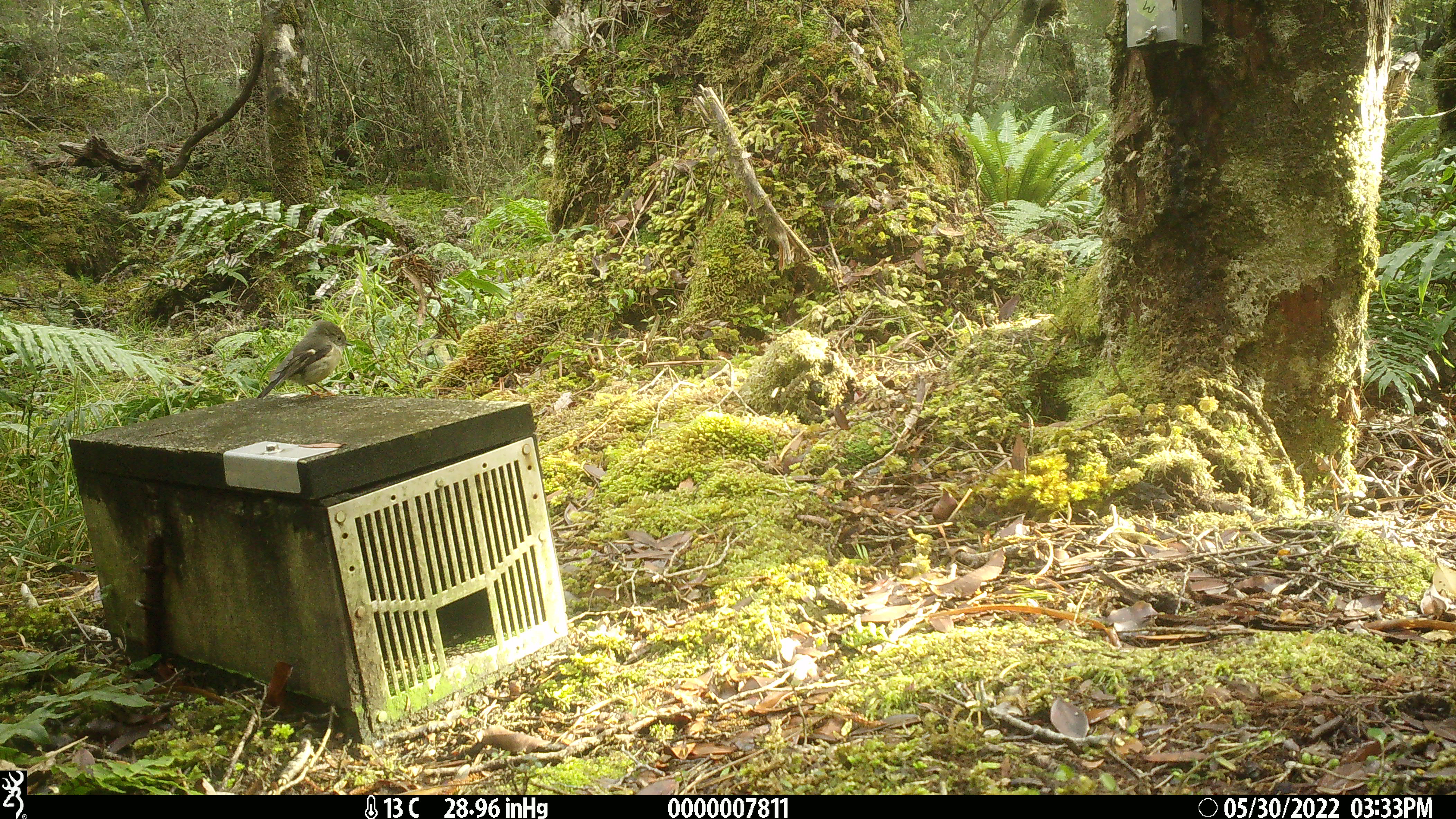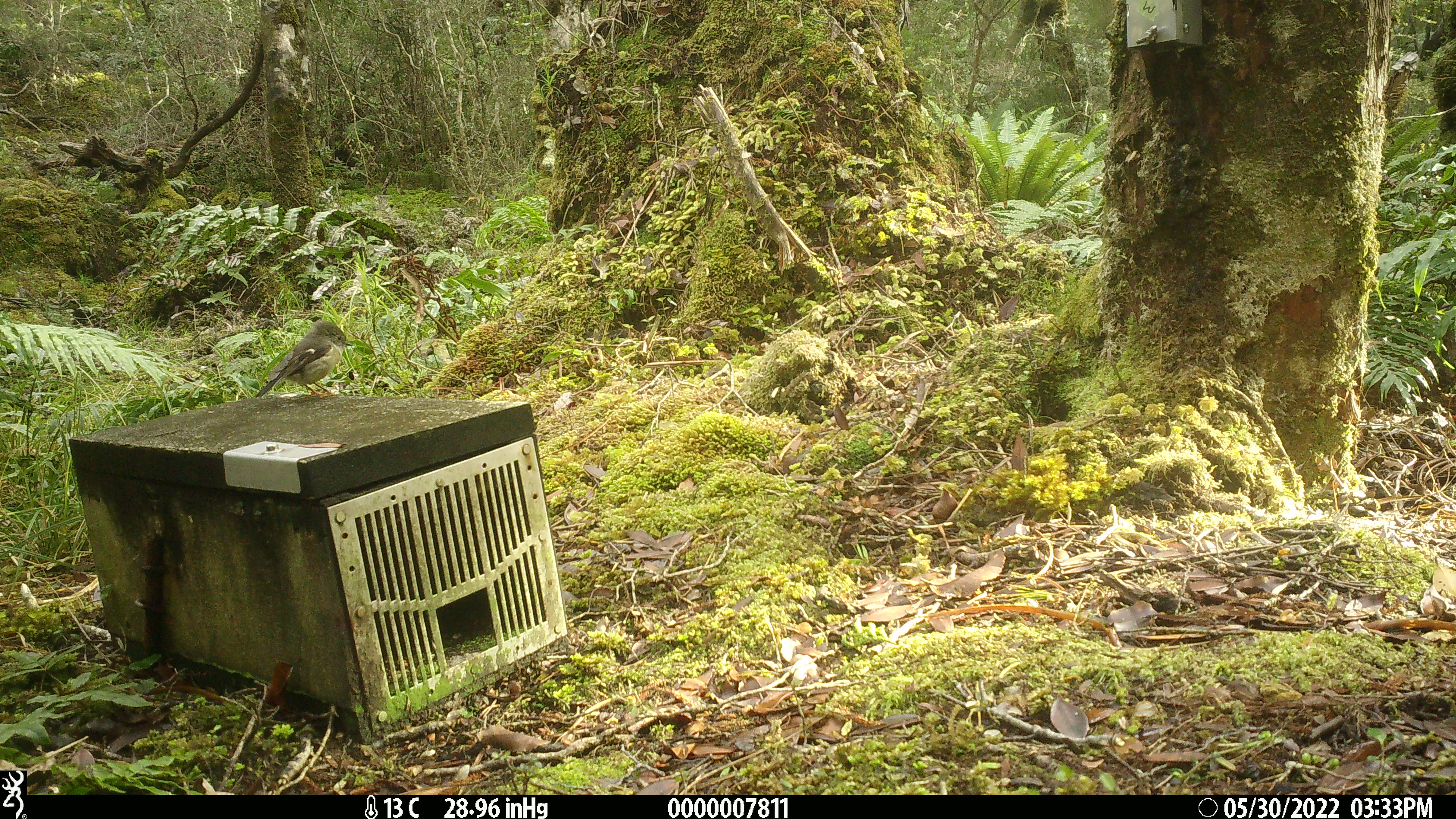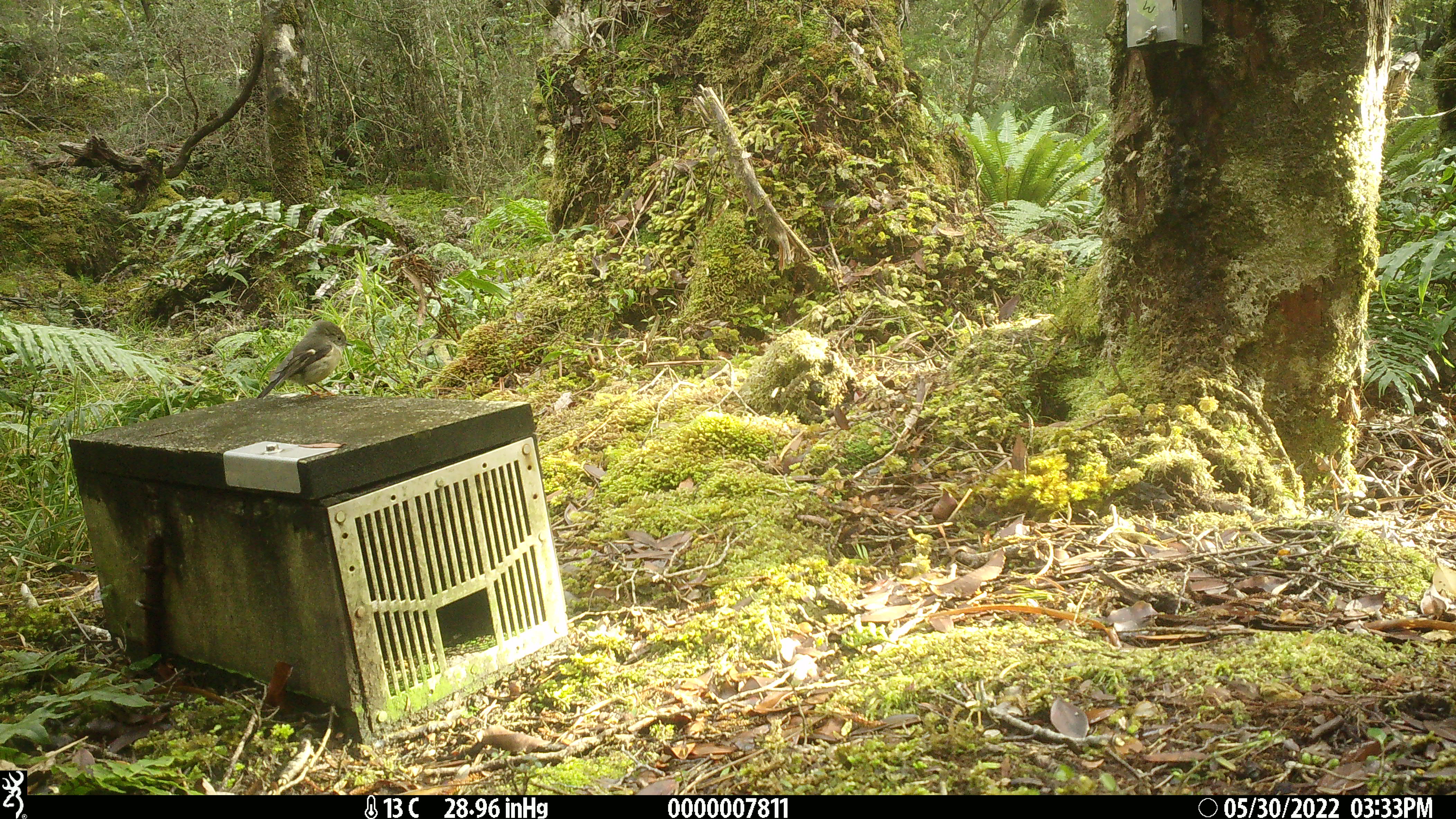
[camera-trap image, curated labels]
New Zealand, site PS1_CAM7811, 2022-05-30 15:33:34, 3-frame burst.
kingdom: Animalia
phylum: Chordata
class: Aves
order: Passeriformes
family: Petroicidae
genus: Petroica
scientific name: Petroica macrocephala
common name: tomtit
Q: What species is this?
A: Tomtit (Petroica macrocephala).